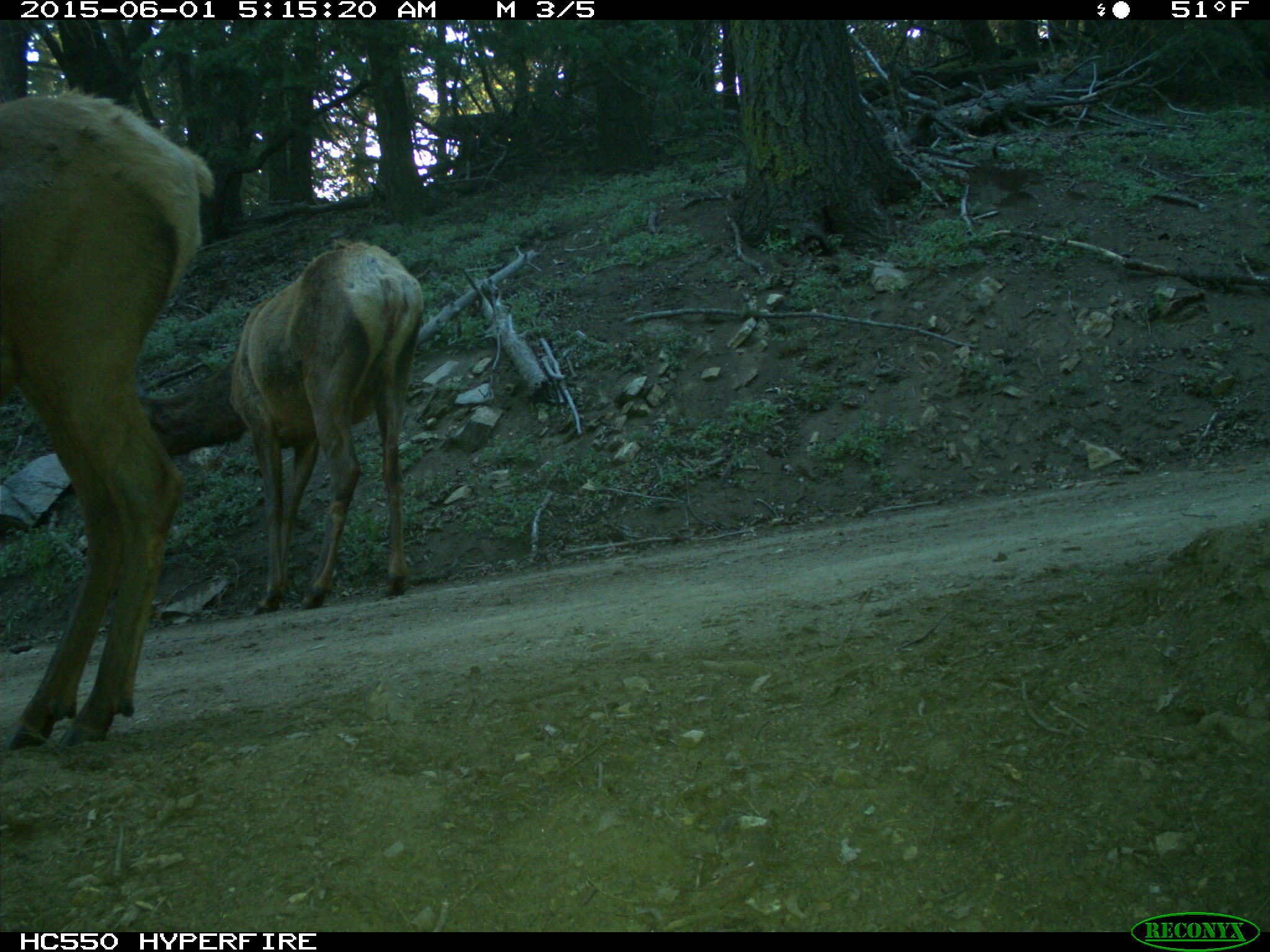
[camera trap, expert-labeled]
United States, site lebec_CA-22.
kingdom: Animalia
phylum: Chordata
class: Mammalia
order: Artiodactyla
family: Cervidae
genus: Cervus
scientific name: Cervus canadensis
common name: elk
Cervus canadensis (elk).